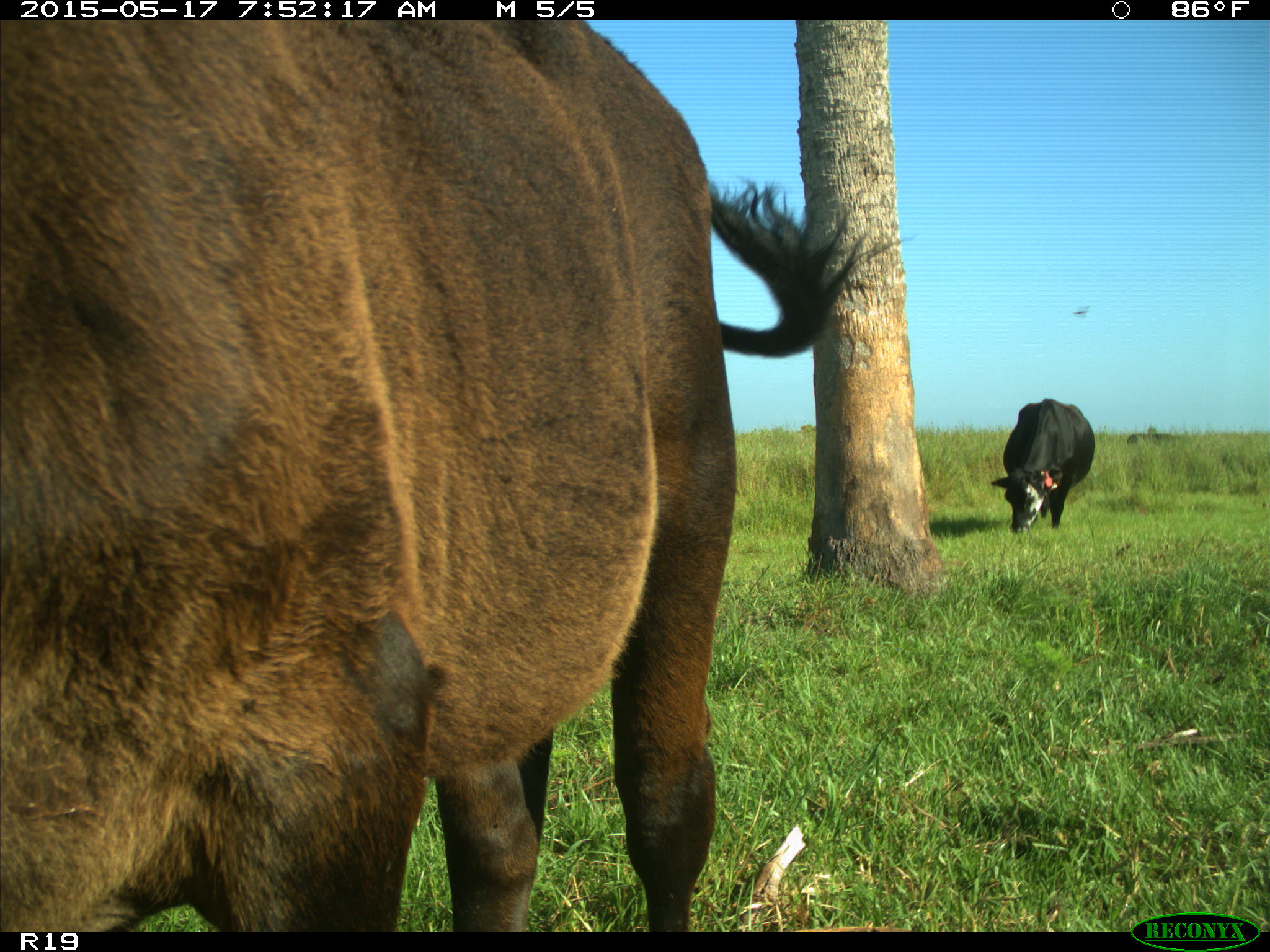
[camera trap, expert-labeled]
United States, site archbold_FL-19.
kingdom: Animalia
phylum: Chordata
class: Mammalia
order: Artiodactyla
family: Bovidae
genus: Bos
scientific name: Bos taurus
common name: domestic cow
Bos taurus (domestic cow).